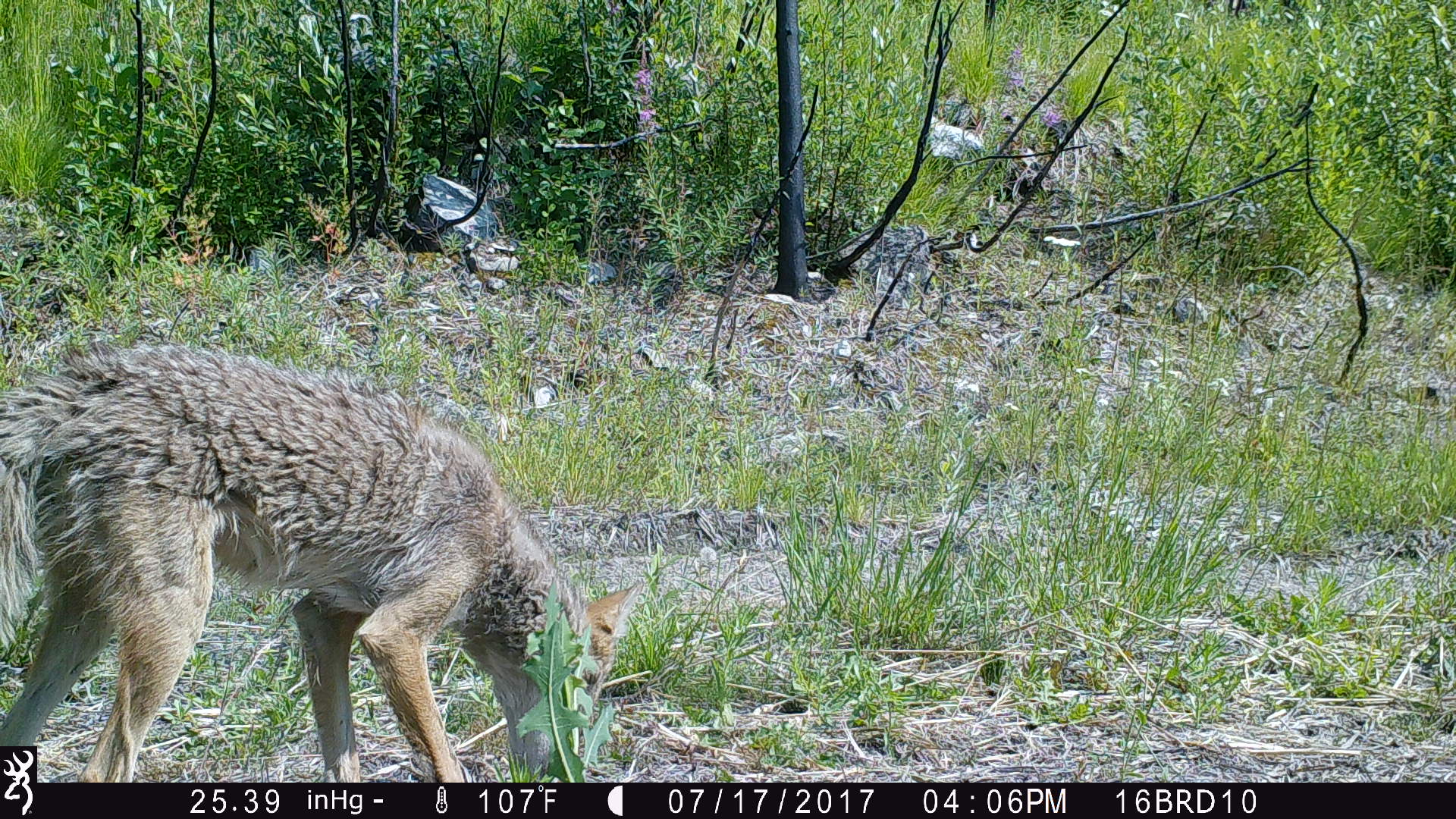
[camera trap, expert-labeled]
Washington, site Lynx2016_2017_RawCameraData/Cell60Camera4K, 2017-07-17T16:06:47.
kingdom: Animalia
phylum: Chordata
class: Mammalia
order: Carnivora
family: Canidae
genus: Canis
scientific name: Canis latrans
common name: coyote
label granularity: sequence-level